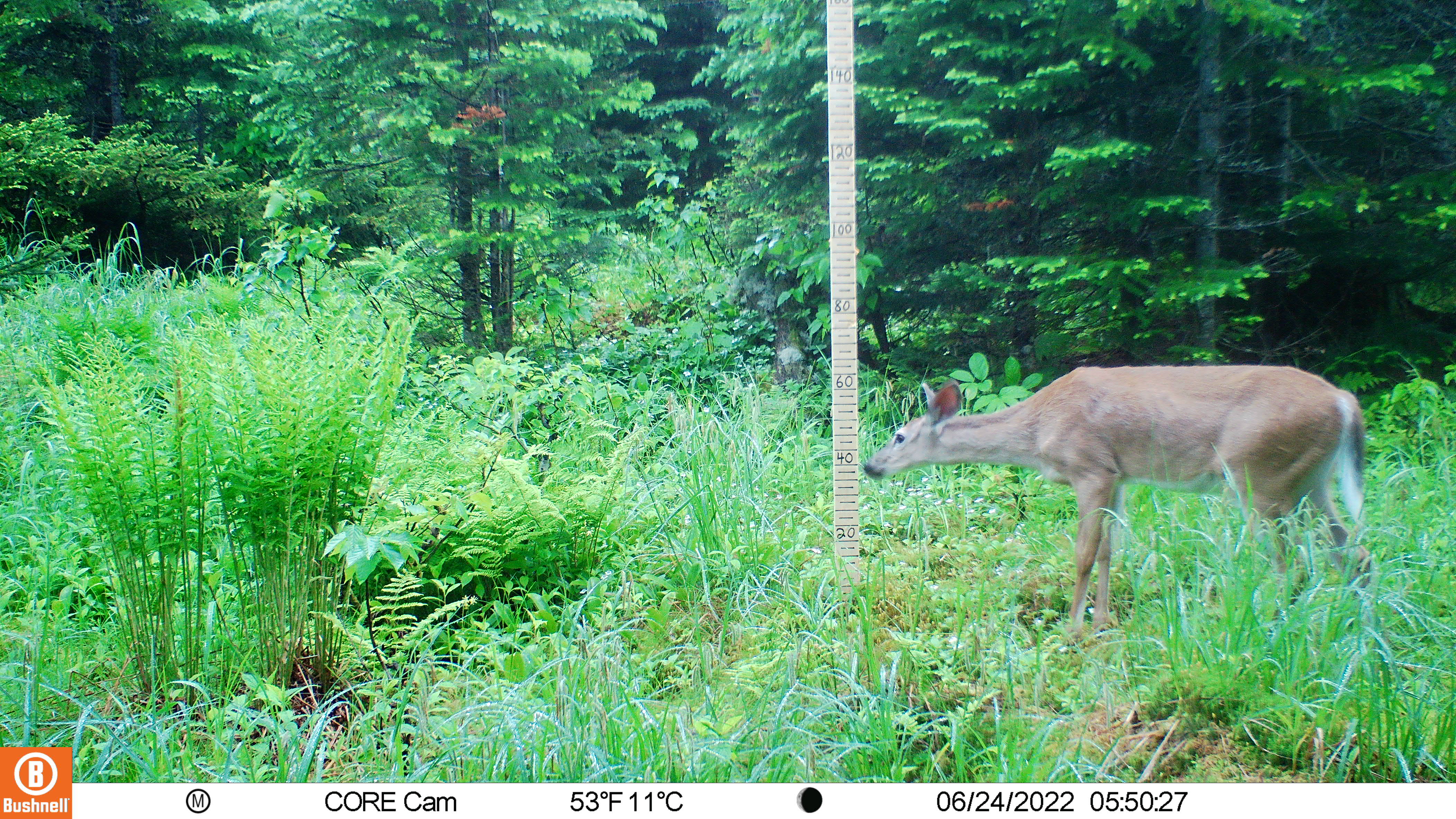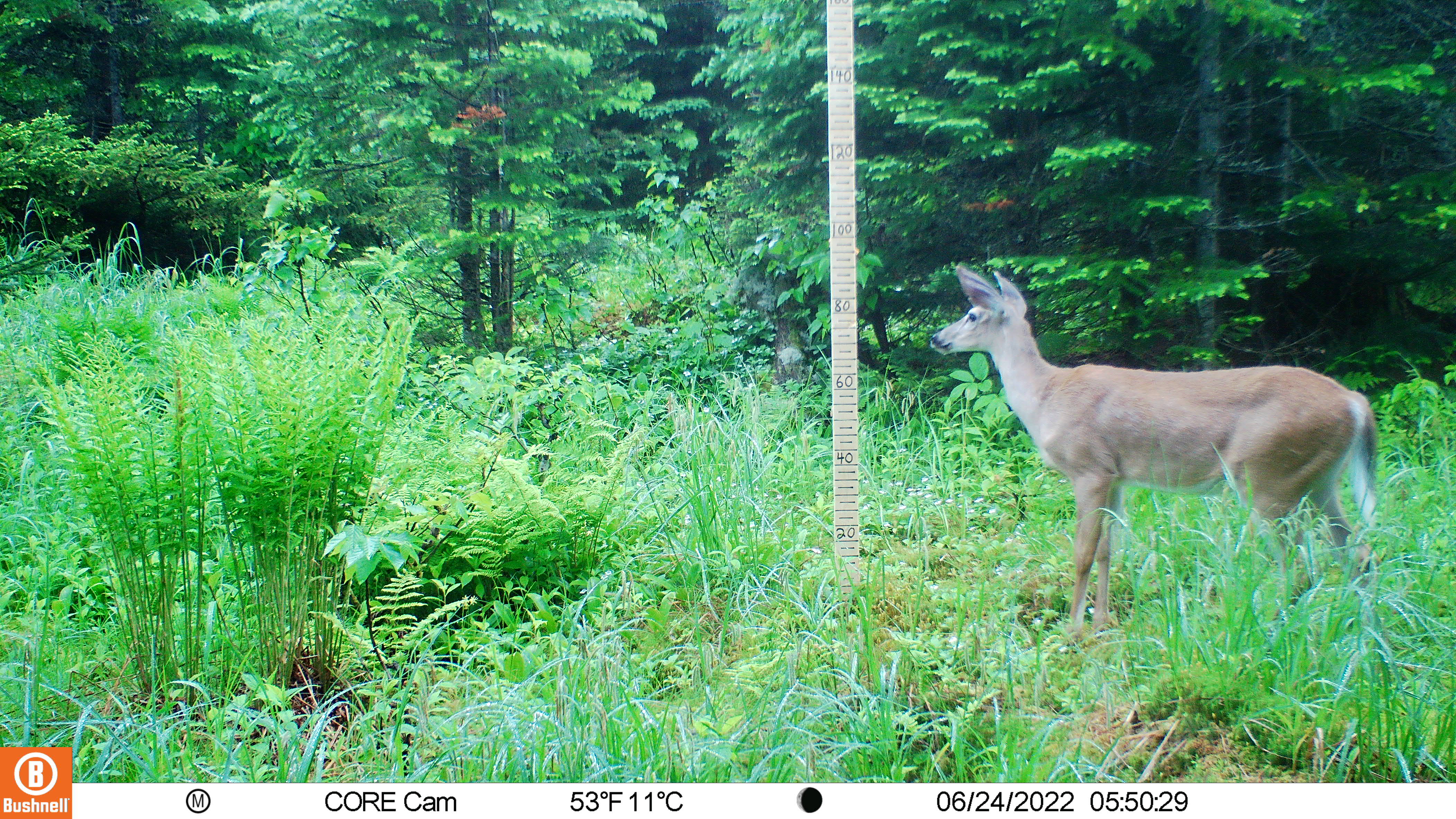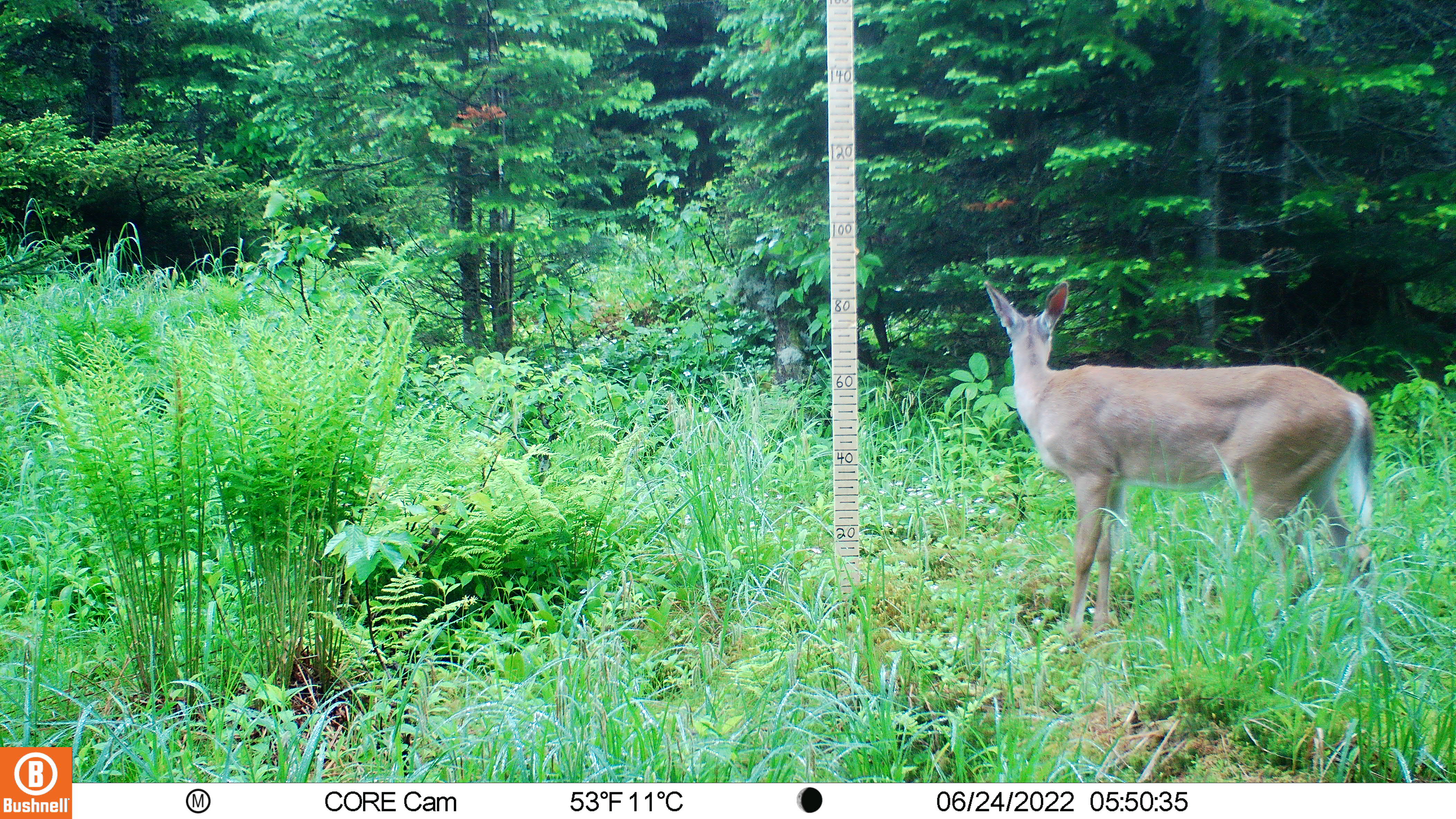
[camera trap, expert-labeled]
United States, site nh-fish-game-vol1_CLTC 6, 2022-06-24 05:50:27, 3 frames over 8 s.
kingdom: Animalia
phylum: Chordata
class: Mammalia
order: Artiodactyla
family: Cervidae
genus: Odocoileus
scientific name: Odocoileus virginianus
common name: white-tailed deer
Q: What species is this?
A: White-tailed deer (Odocoileus virginianus).